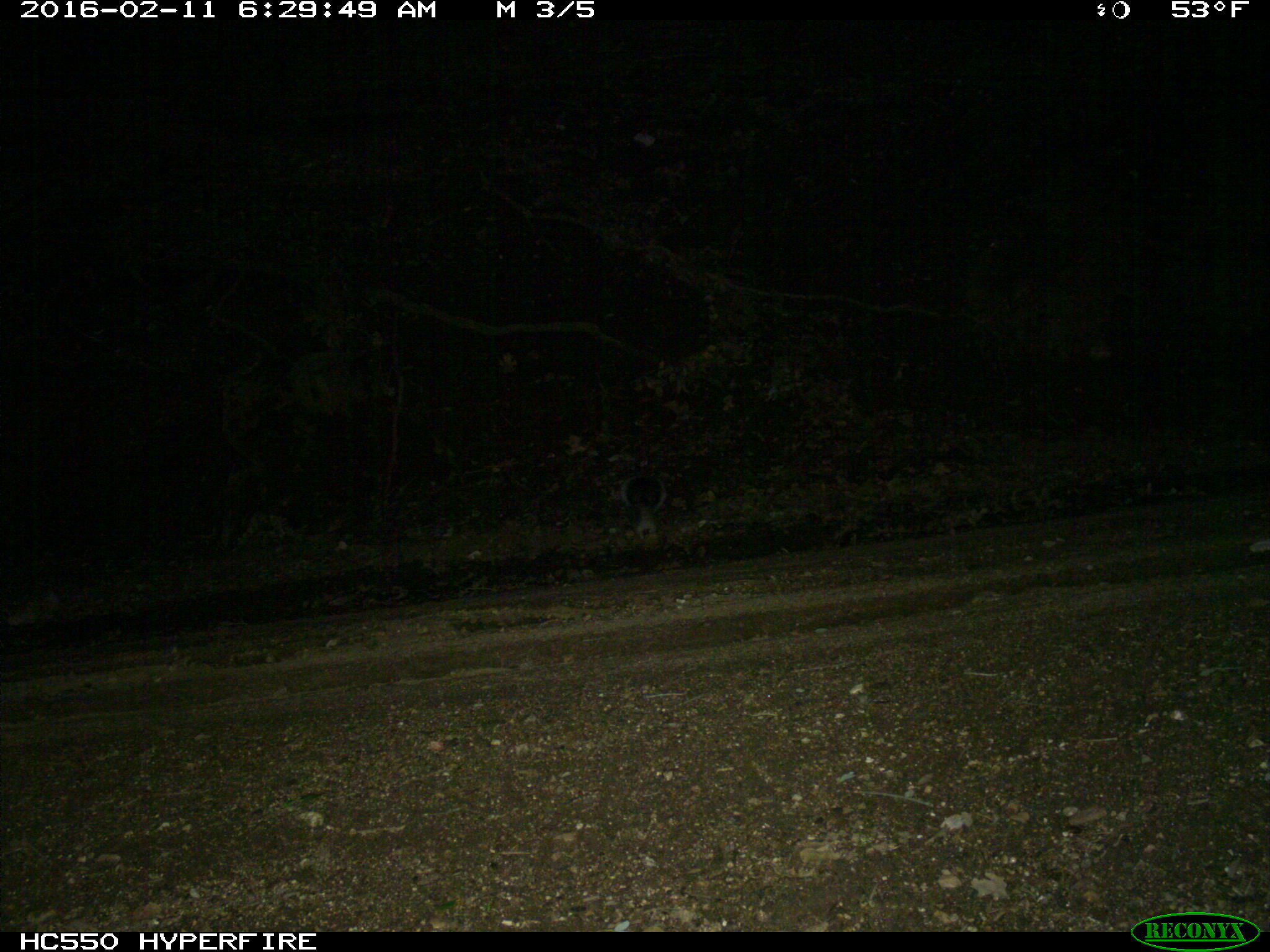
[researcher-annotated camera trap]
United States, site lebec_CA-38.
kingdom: Animalia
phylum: Chordata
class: Mammalia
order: Rodentia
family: Sciuridae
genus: Sciurus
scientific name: Sciurus carolinensis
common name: eastern gray squirrel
Sciurus carolinensis (eastern gray squirrel).